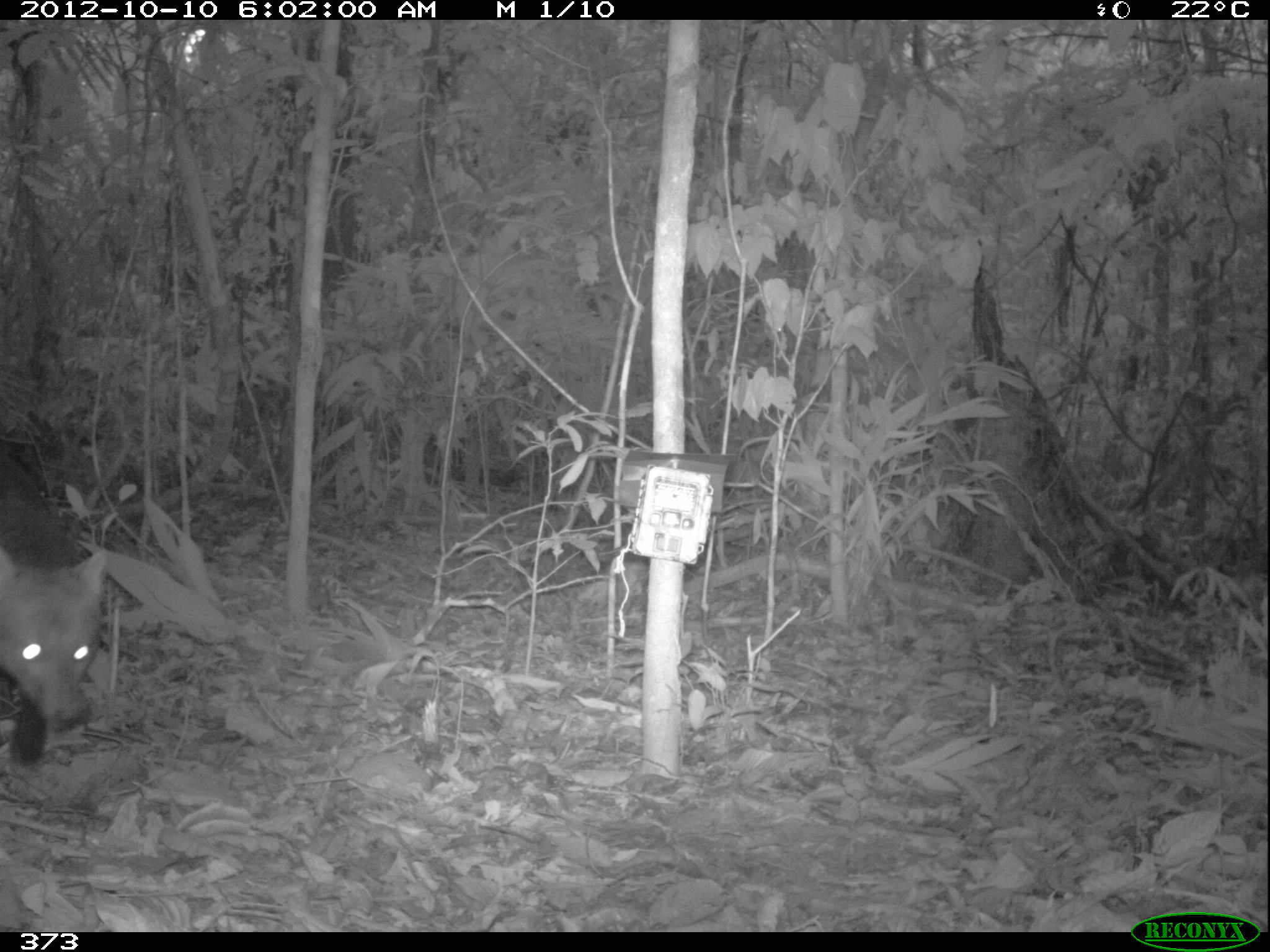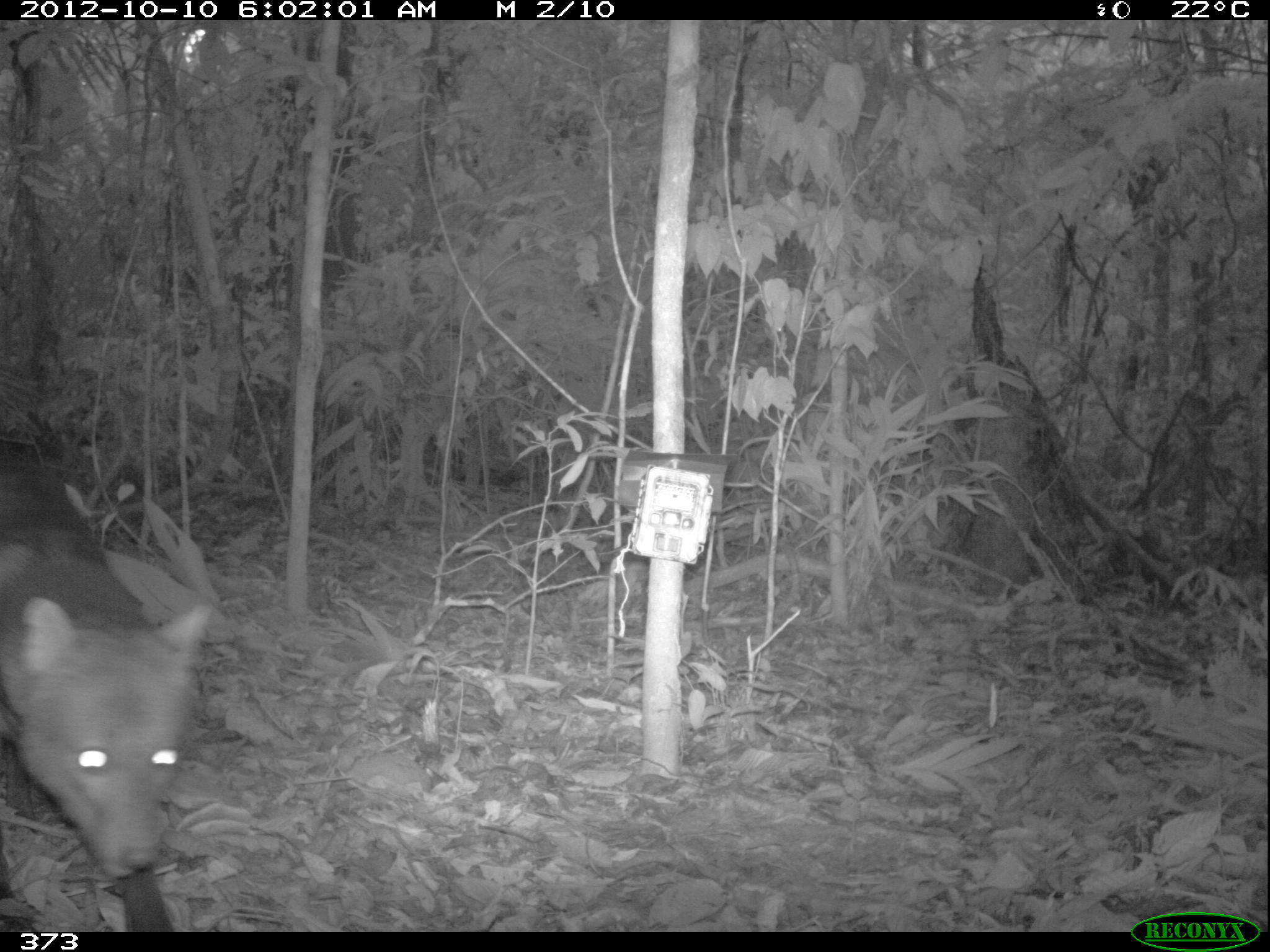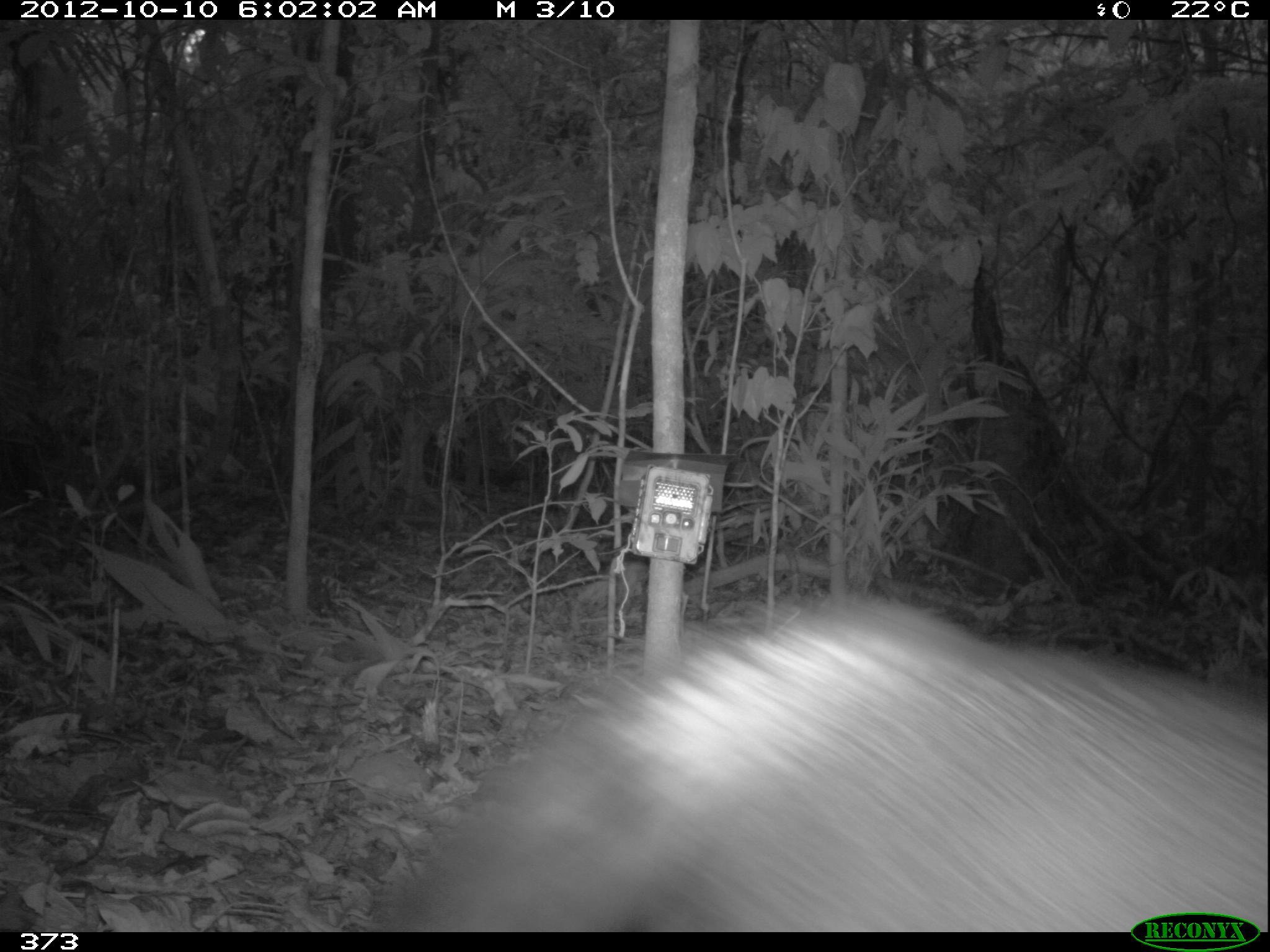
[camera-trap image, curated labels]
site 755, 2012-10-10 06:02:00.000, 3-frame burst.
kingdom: Animalia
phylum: Chordata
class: Mammalia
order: Carnivora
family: Canidae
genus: Atelocynus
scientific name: Atelocynus microtis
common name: short-eared dog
Atelocynus microtis (short-eared dog).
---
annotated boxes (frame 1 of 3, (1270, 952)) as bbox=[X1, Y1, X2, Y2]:
atelocynus microtis: bbox=[0, 446, 112, 770]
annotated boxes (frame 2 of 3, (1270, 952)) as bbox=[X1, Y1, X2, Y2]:
atelocynus microtis: bbox=[0, 446, 213, 932]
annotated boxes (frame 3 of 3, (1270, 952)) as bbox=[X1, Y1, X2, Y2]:
atelocynus microtis: bbox=[378, 584, 1265, 933]